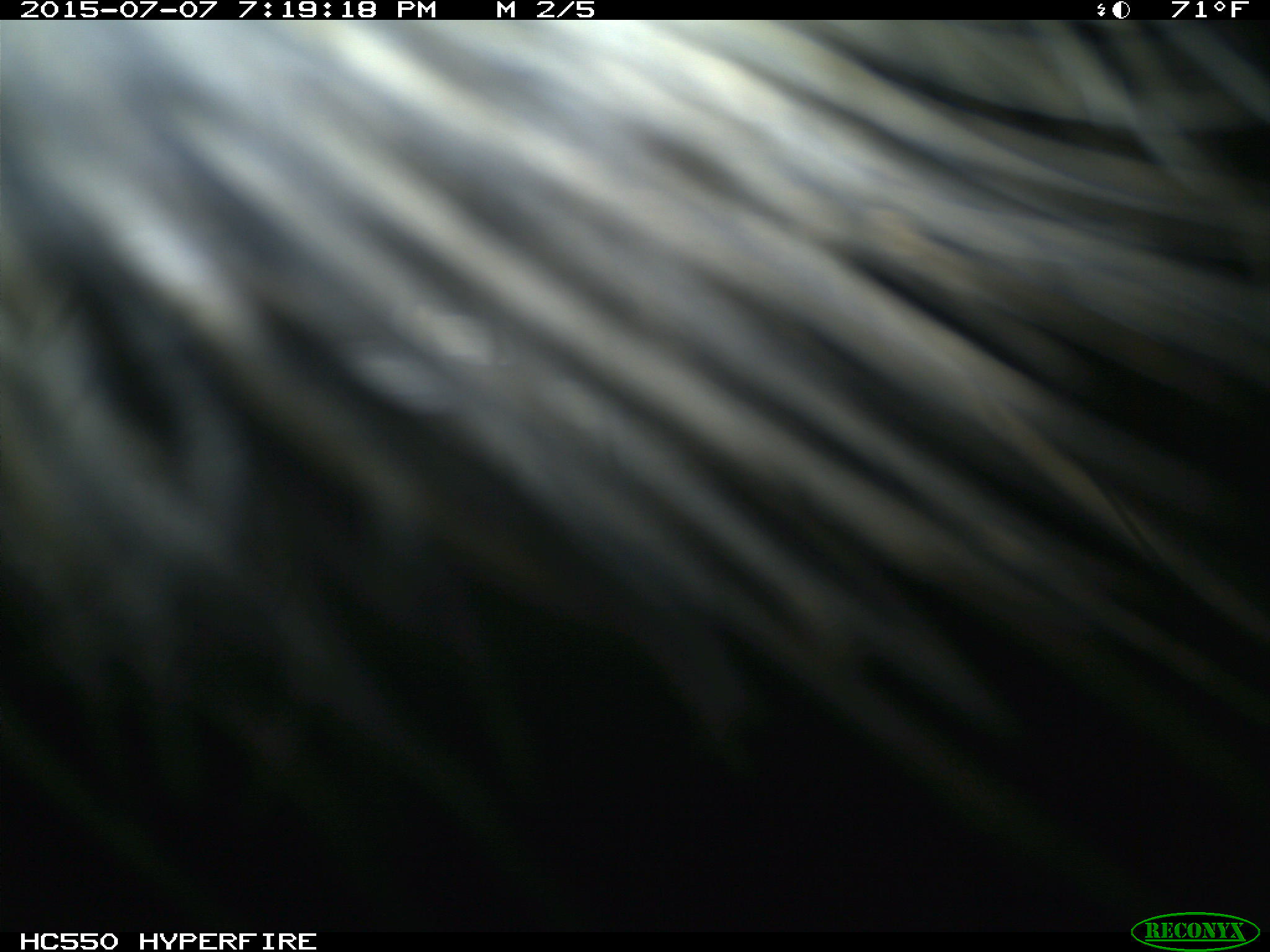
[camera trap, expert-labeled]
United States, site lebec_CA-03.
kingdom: Animalia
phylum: Chordata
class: Mammalia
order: Artiodactyla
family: Bovidae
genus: Bos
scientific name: Bos taurus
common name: domestic cow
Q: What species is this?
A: Bos taurus (domestic cow).